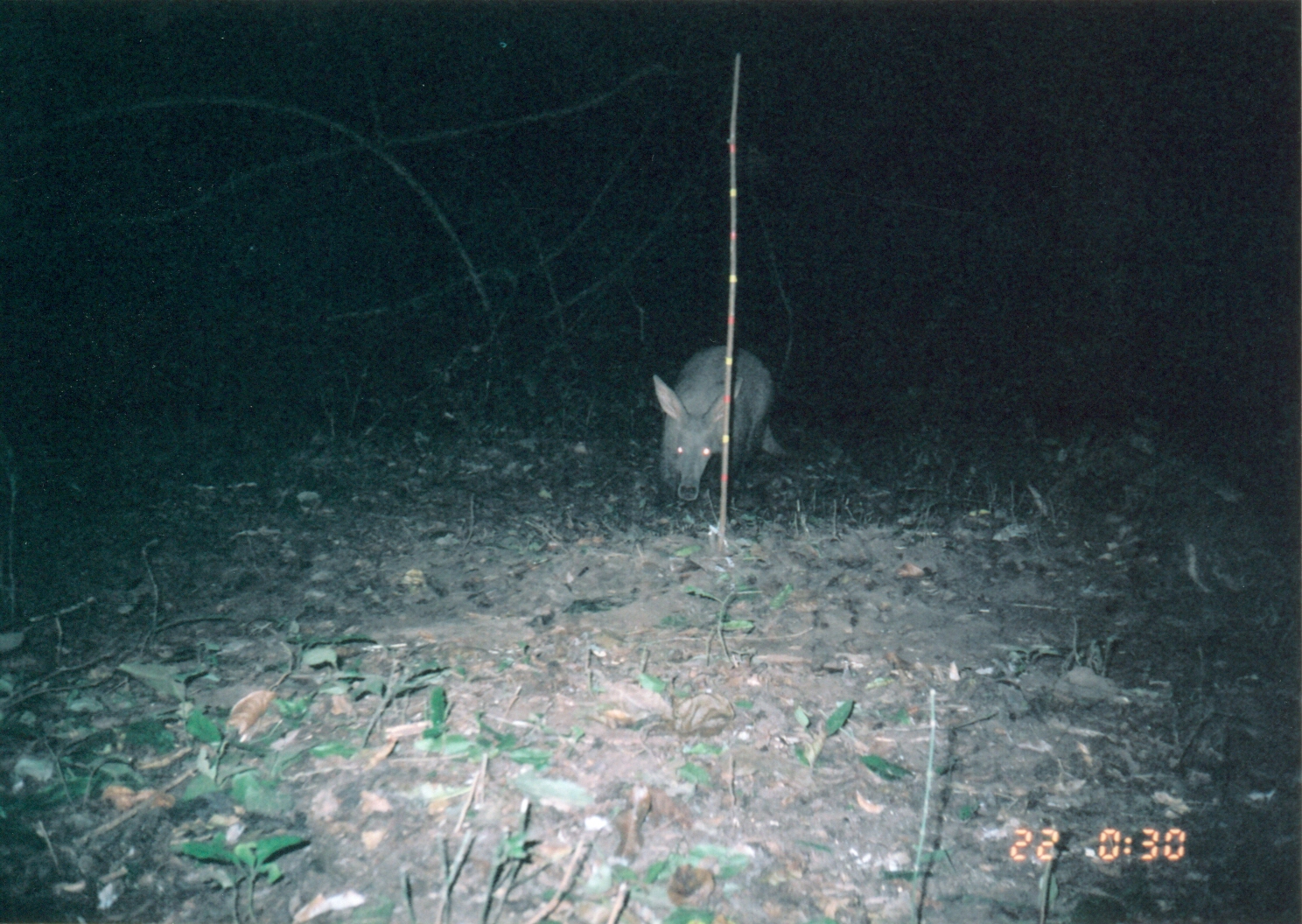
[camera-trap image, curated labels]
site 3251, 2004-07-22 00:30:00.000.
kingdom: Animalia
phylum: Chordata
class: Mammalia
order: Tubulidentata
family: Orycteropodidae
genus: Orycteropus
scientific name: Orycteropus afer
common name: aardvark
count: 1